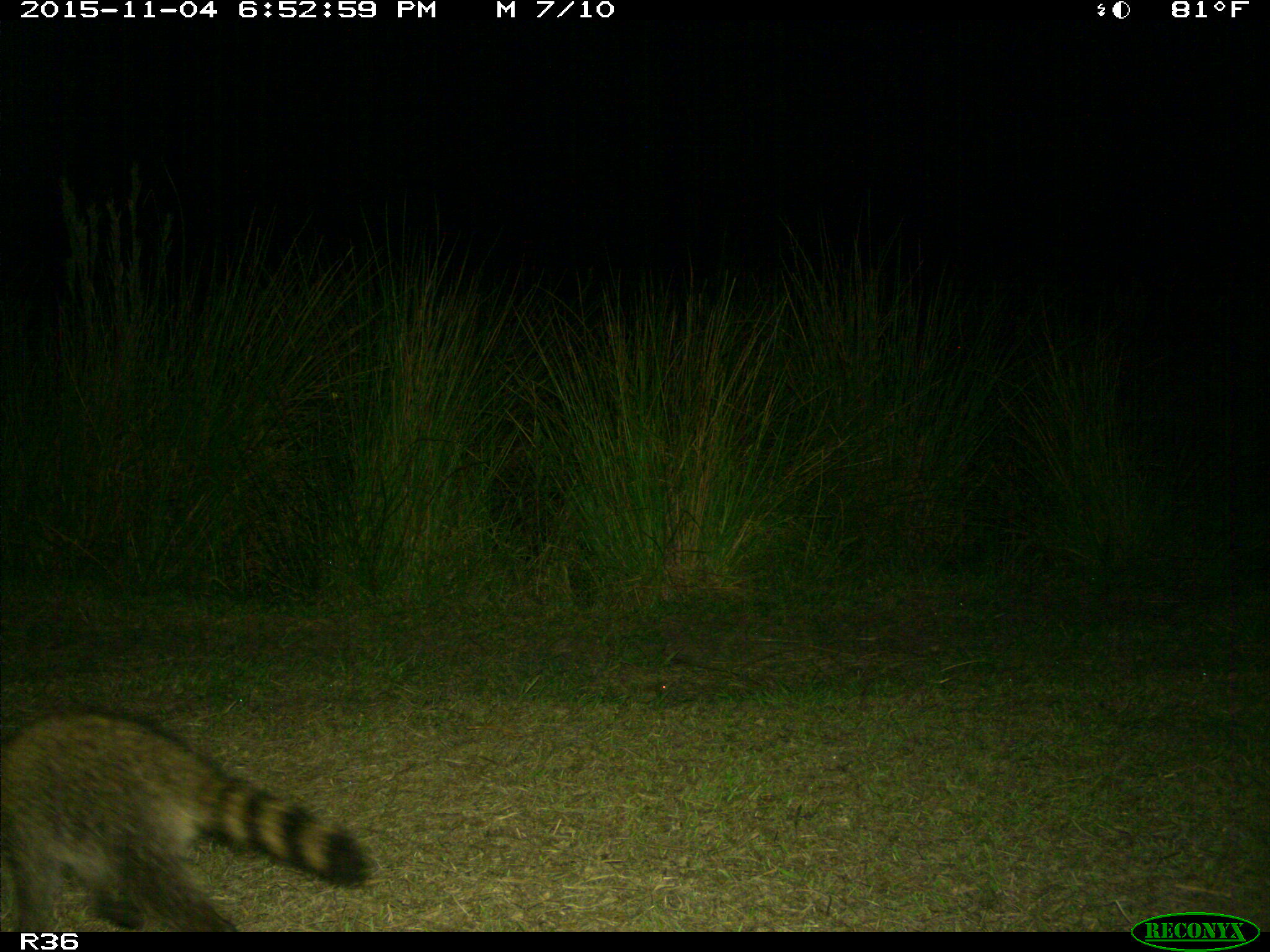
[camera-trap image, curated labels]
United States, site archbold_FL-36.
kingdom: Animalia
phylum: Chordata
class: Mammalia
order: Carnivora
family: Procyonidae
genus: Procyon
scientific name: Procyon lotor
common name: common raccoon